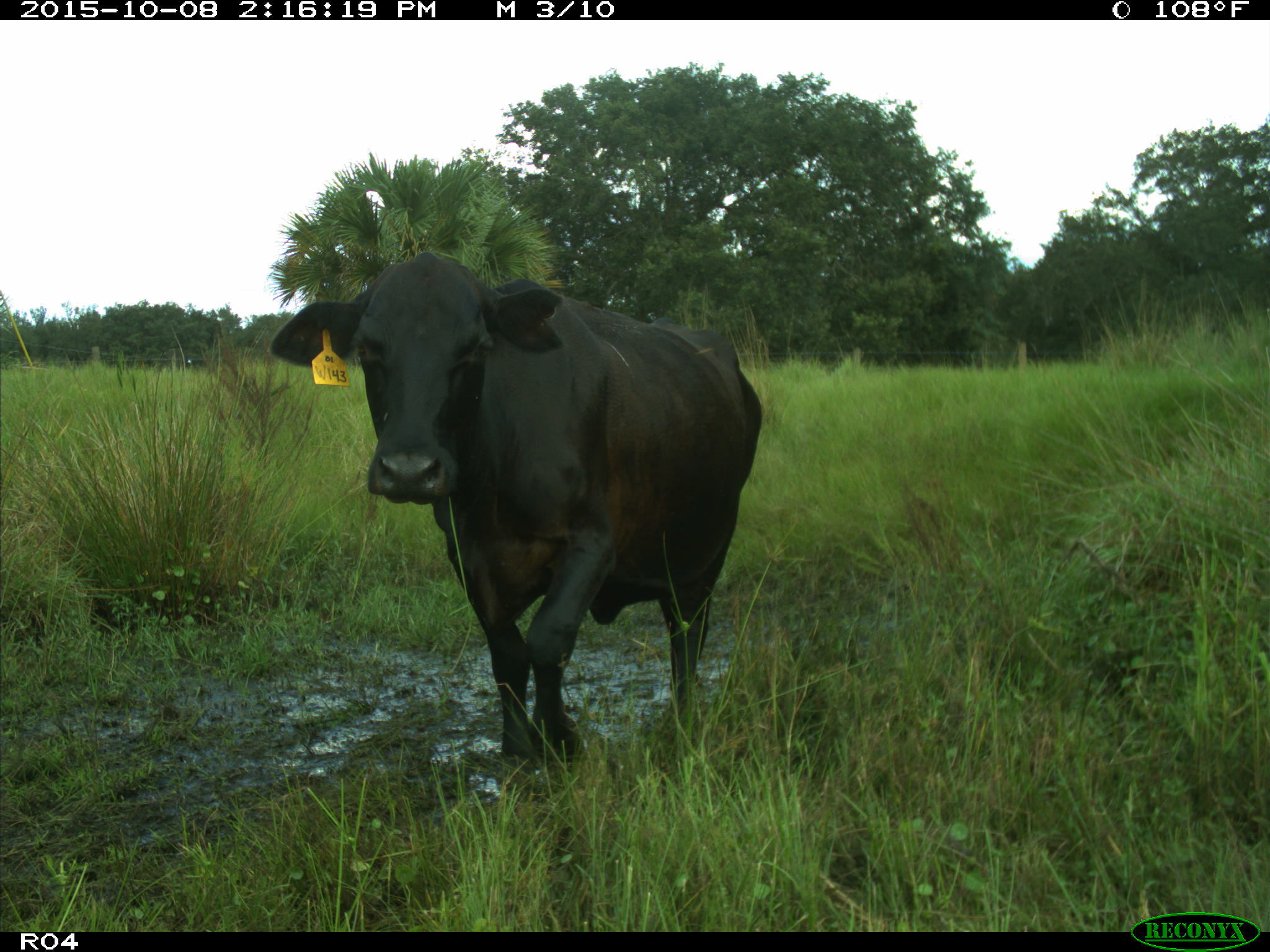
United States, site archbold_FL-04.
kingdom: Animalia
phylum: Chordata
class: Mammalia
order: Artiodactyla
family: Bovidae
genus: Bos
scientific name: Bos taurus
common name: domestic cow